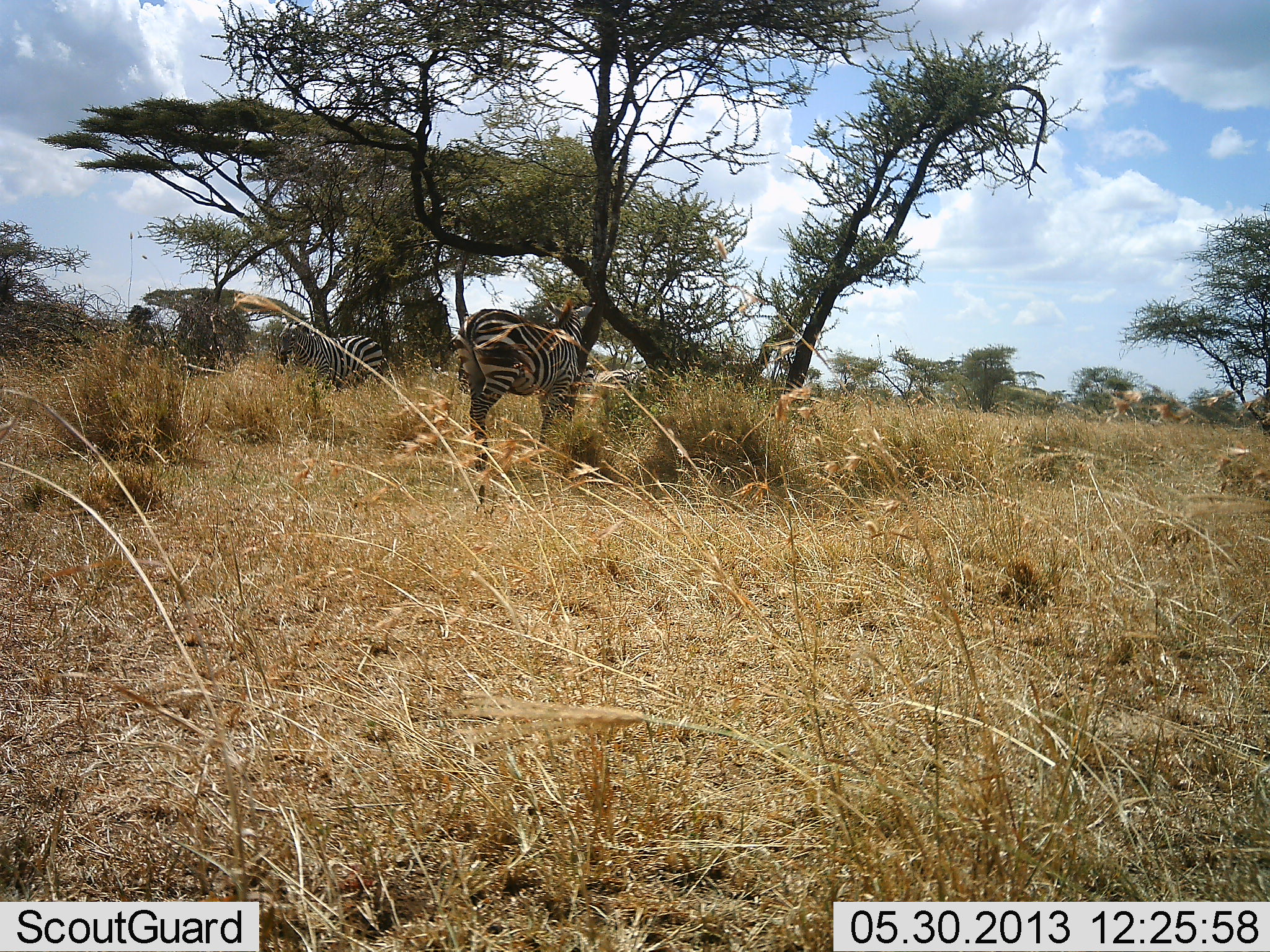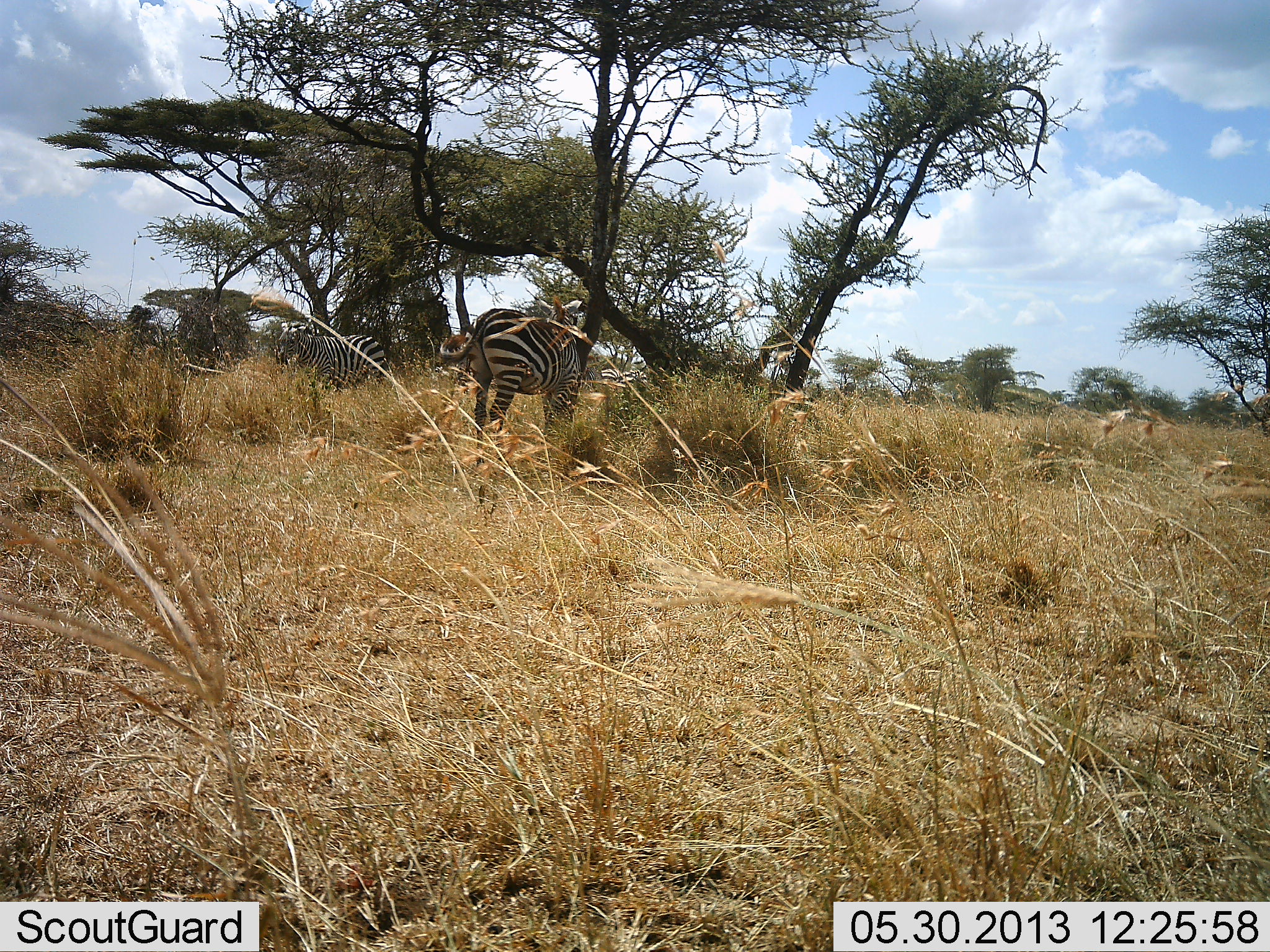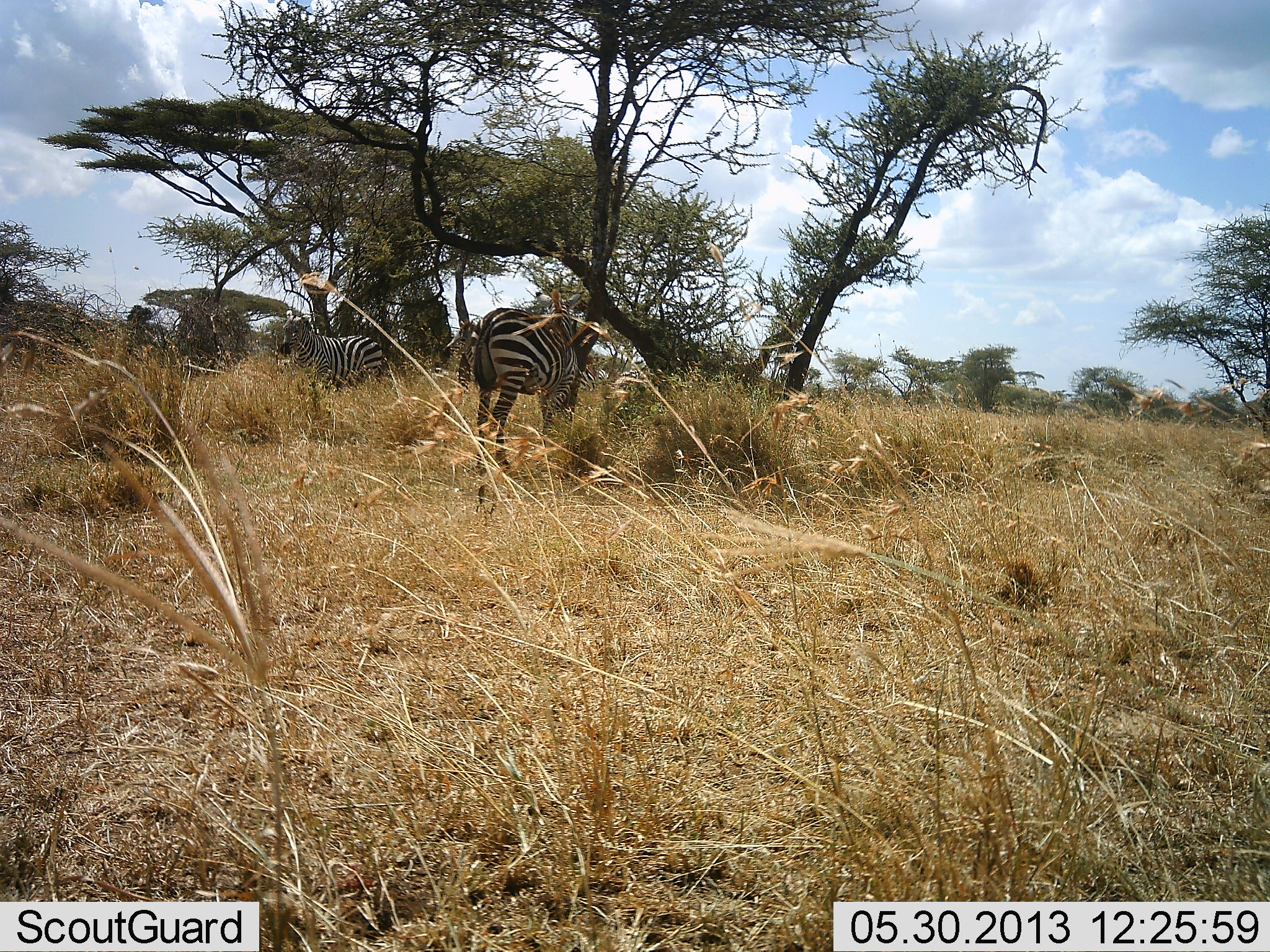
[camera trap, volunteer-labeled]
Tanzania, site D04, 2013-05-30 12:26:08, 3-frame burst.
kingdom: Animalia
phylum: Chordata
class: Mammalia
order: Perissodactyla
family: Equidae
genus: Equus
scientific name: Equus quagga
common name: plains zebra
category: zebra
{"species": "zebra (plains zebra) (Equus quagga)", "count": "2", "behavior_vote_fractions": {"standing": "94%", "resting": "0%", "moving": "6%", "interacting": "0%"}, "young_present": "0%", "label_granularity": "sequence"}